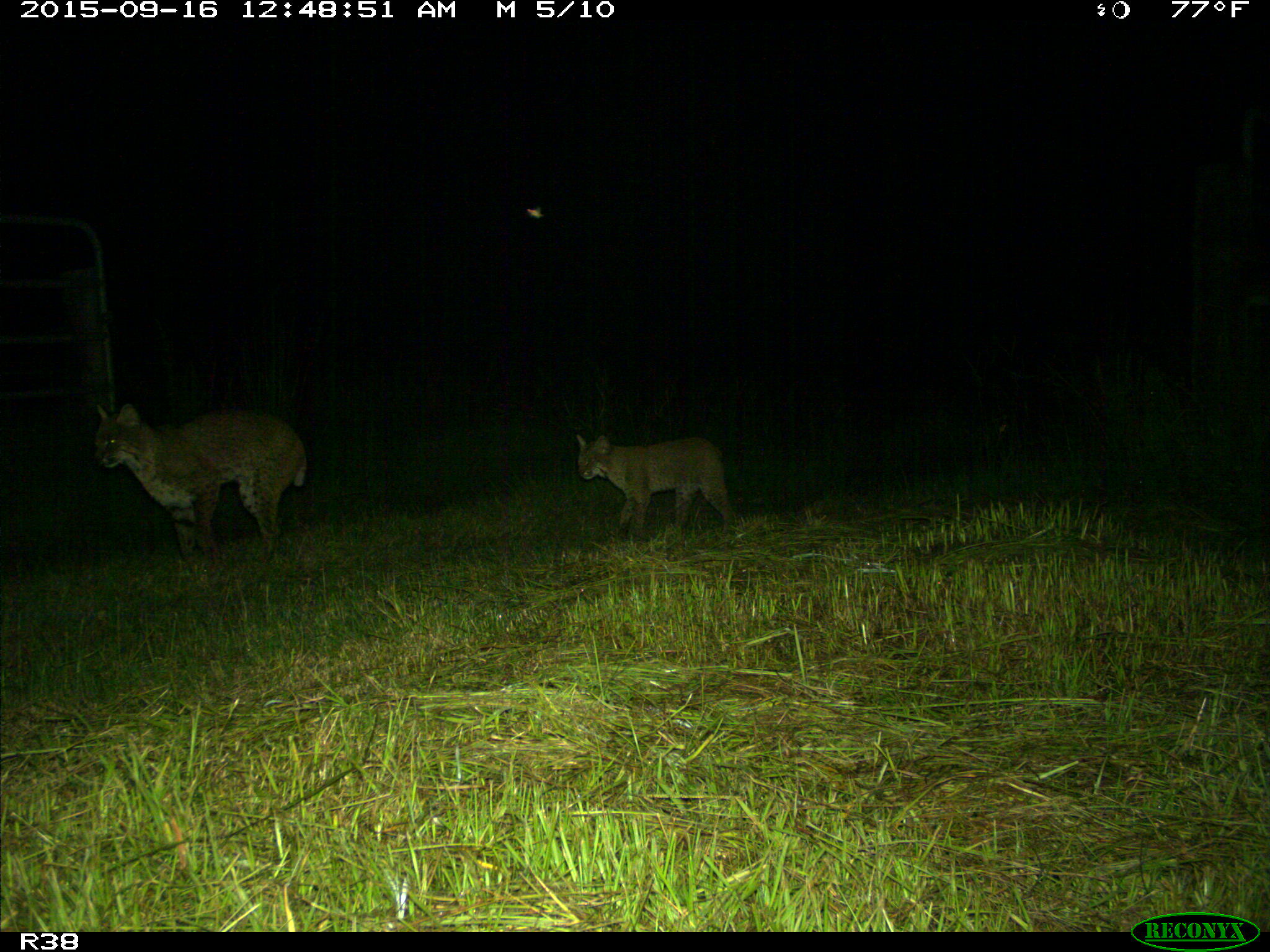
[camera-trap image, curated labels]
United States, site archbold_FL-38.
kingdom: Animalia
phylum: Chordata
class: Mammalia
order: Carnivora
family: Felidae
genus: Lynx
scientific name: Lynx rufus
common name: bobcat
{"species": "Lynx rufus (bobcat)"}